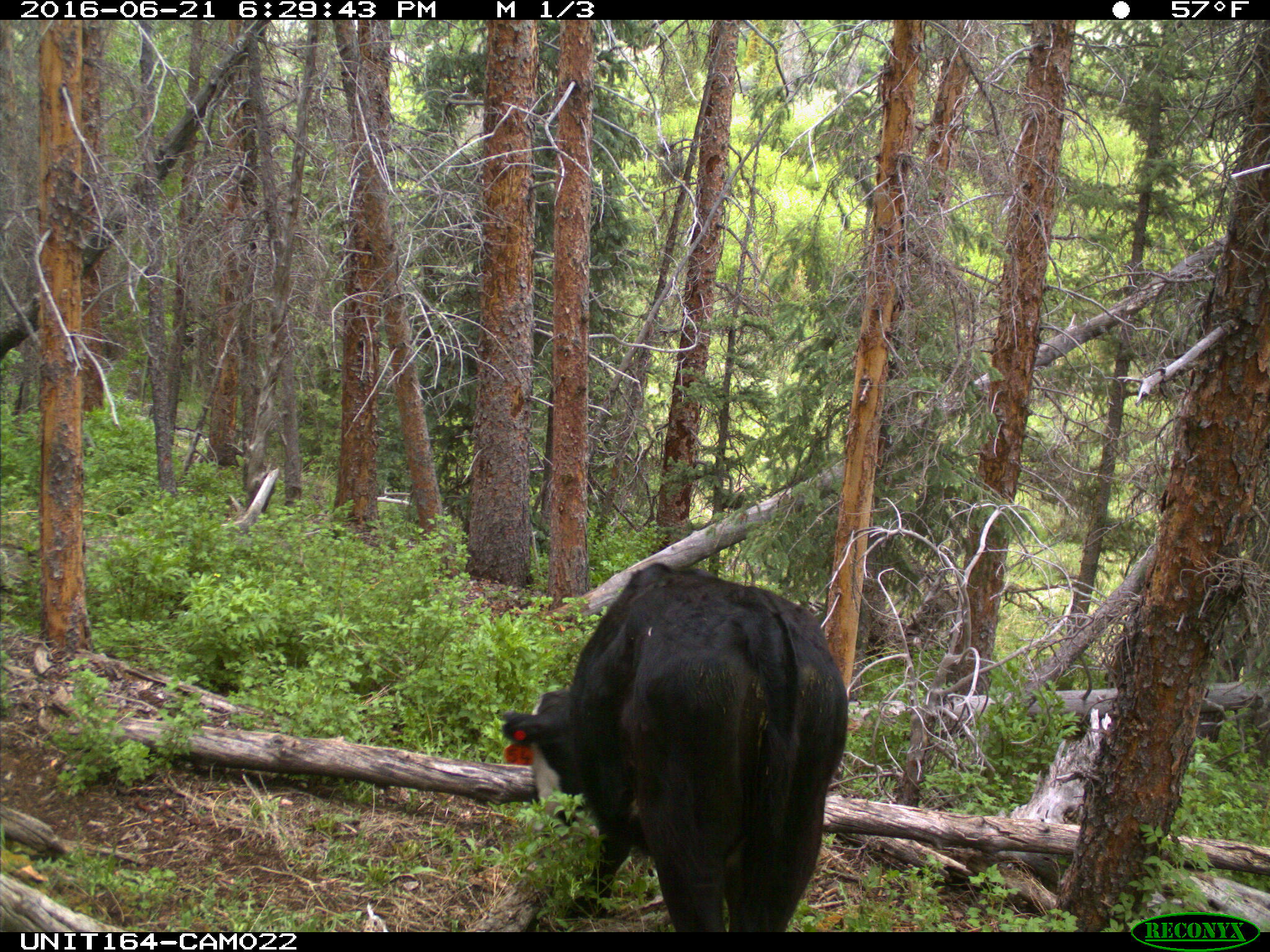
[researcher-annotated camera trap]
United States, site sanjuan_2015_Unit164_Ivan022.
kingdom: Animalia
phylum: Chordata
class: Mammalia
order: Artiodactyla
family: Bovidae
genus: Bos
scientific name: Bos taurus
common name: domestic cow